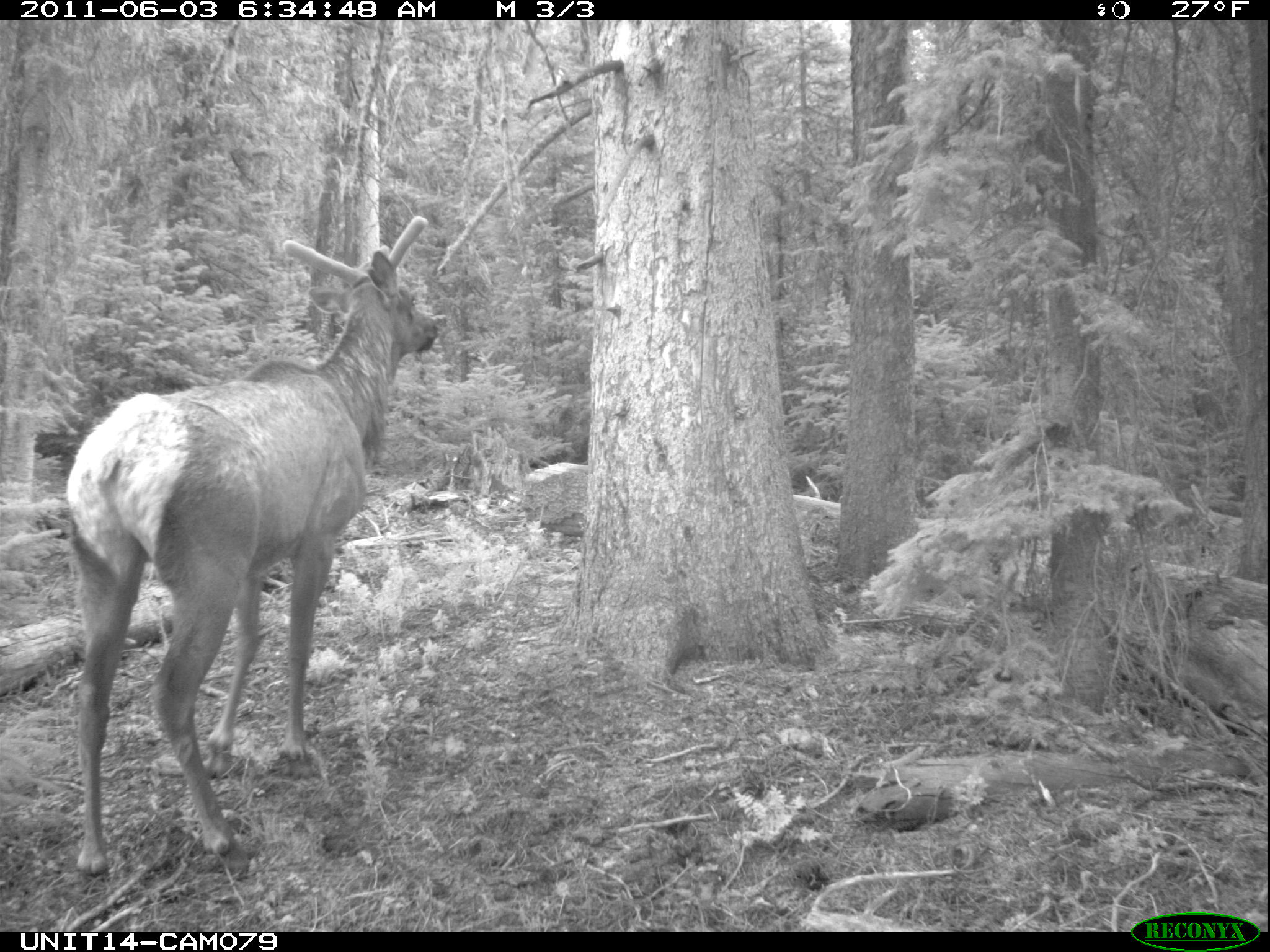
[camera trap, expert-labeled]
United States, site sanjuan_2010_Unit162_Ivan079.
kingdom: Animalia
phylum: Chordata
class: Mammalia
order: Artiodactyla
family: Cervidae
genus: Cervus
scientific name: Cervus elaphus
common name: red deer